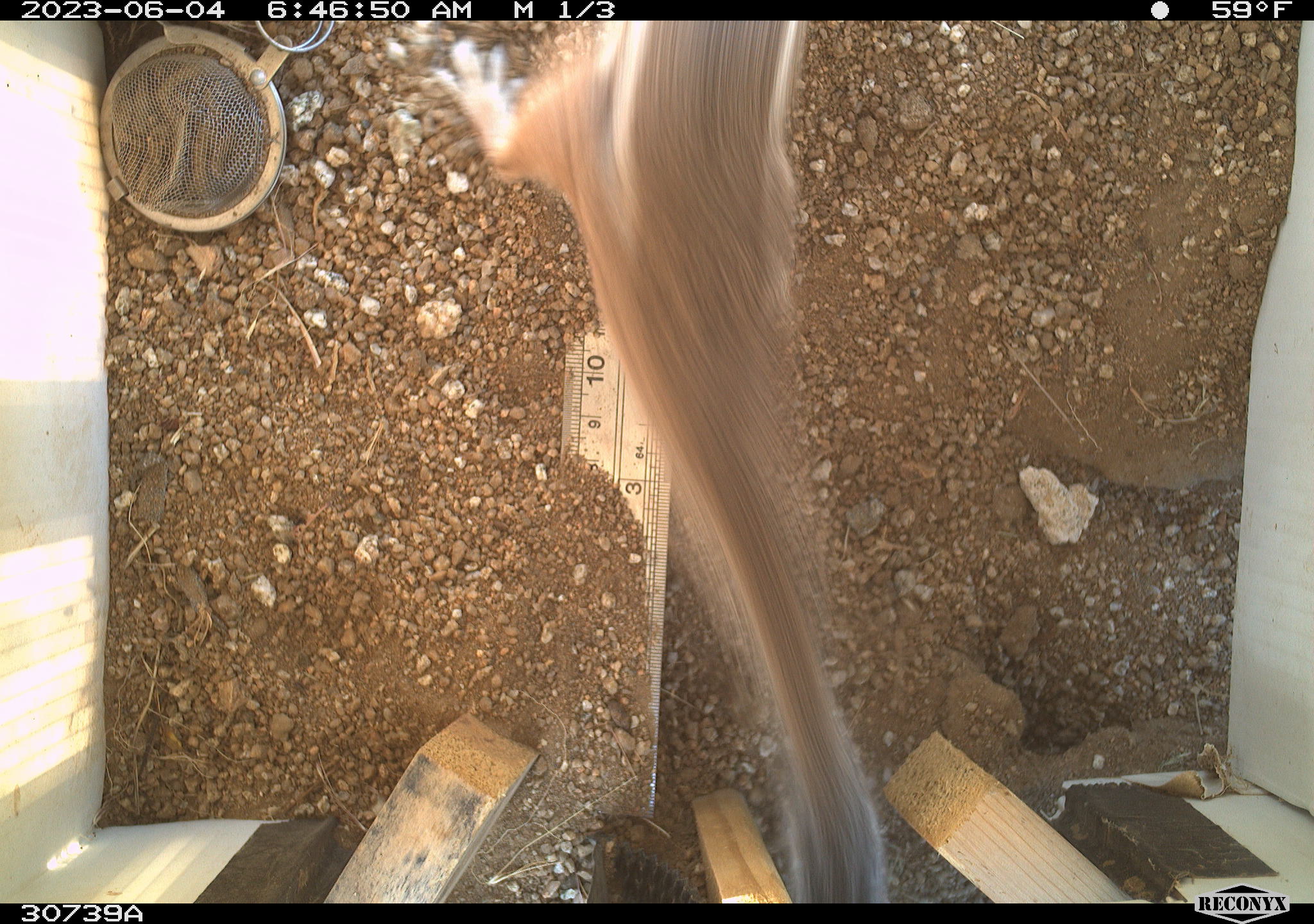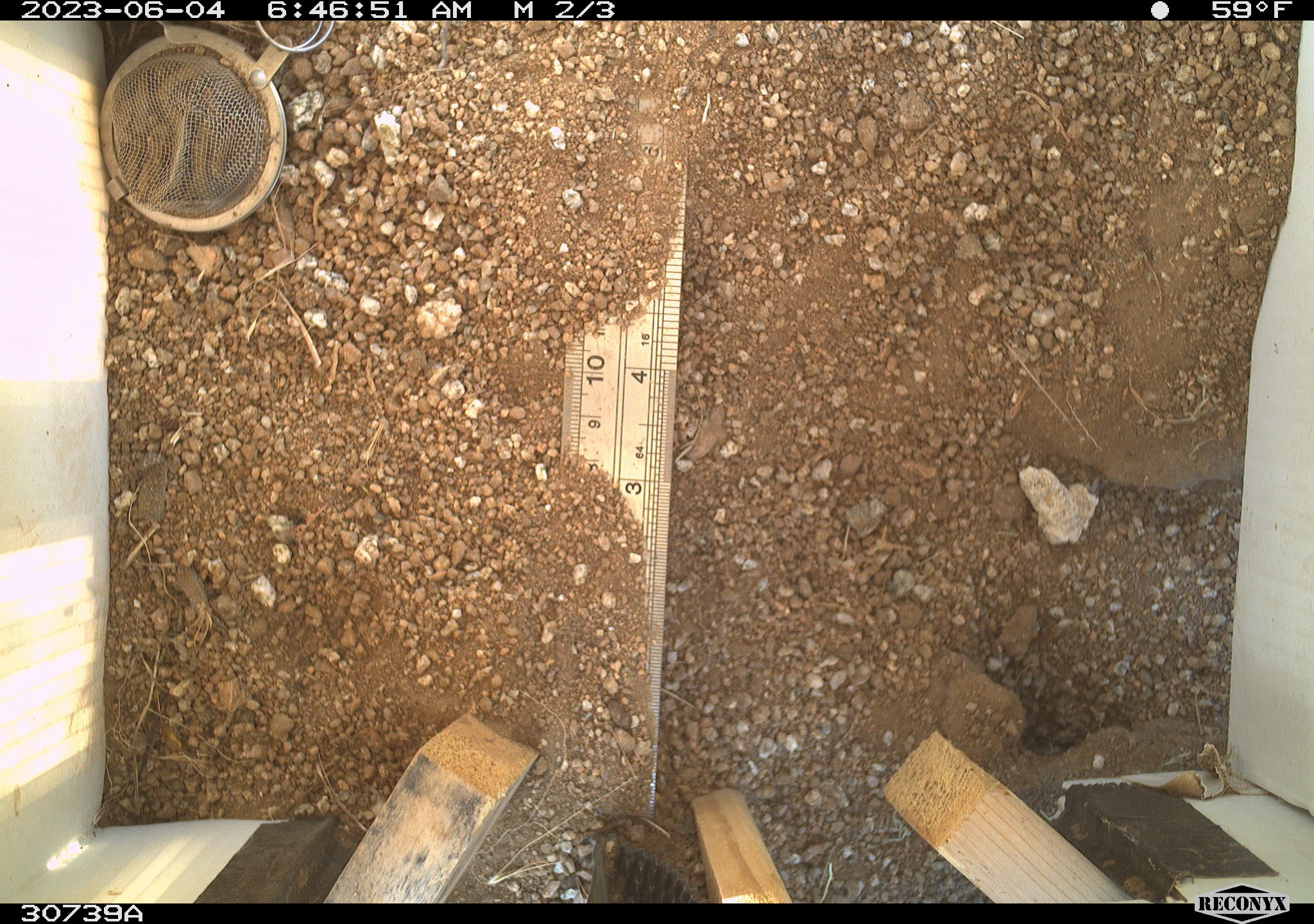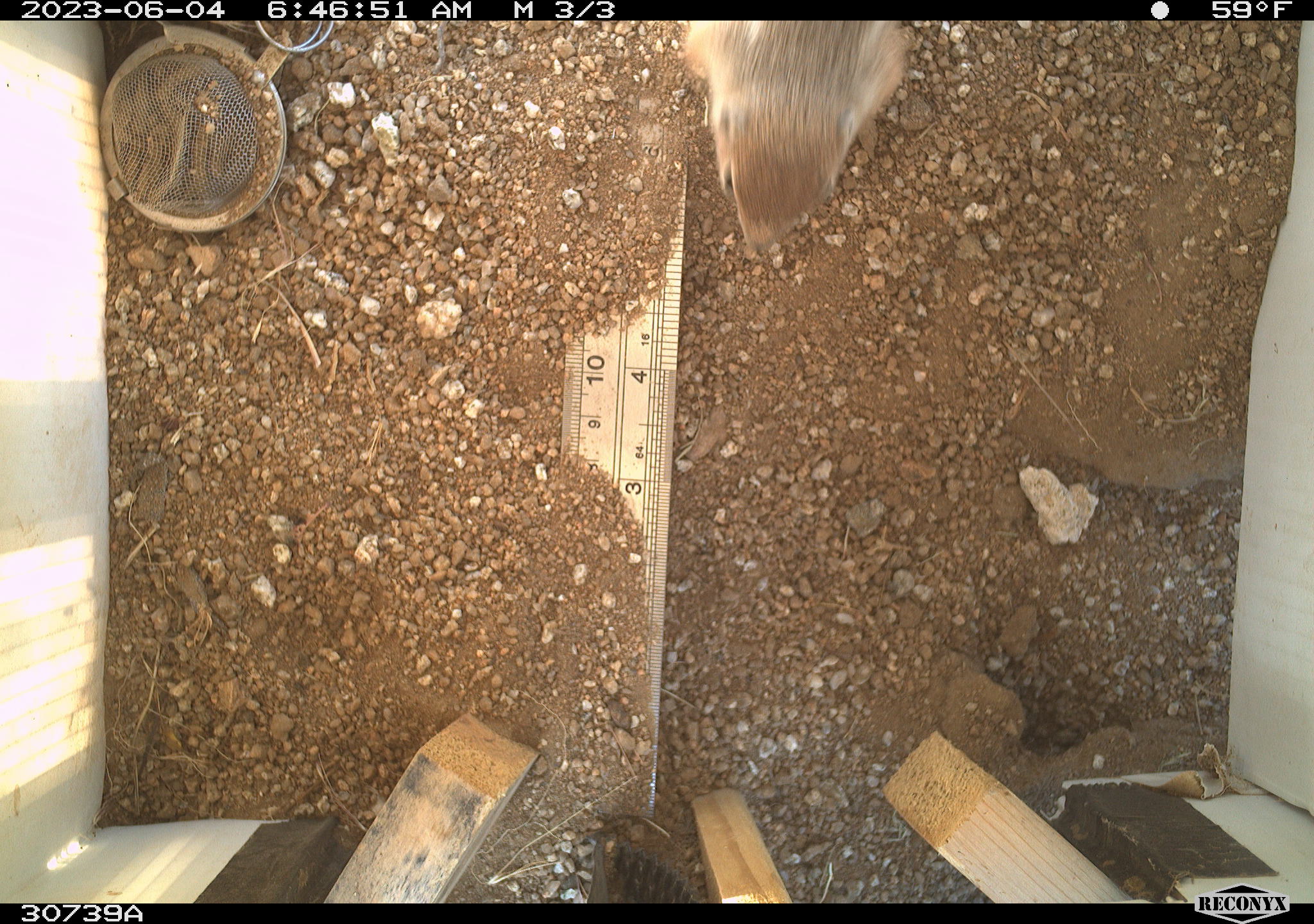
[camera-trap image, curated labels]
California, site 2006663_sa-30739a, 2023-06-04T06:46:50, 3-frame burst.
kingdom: Animalia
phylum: Chordata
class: Mammalia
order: Rodentia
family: Sciuridae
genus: Ammospermophilus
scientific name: Ammospermophilus leucurus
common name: white-tailed antelope squirrel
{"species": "white-tailed antelope squirrel (Ammospermophilus leucurus)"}